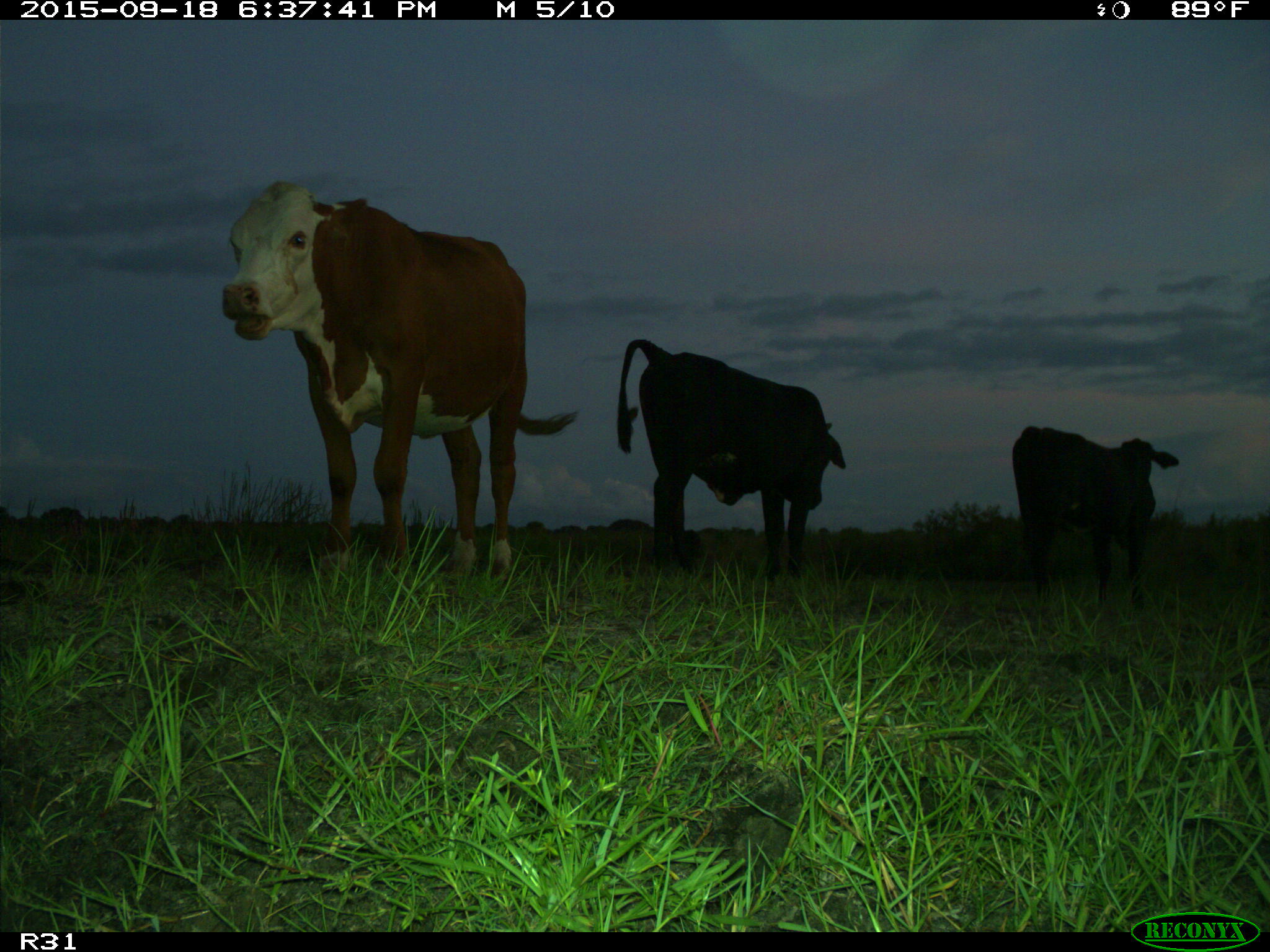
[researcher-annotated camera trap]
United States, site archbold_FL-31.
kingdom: Animalia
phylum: Chordata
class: Mammalia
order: Artiodactyla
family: Bovidae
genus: Bos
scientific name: Bos taurus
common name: domestic cow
Bos taurus (domestic cow).